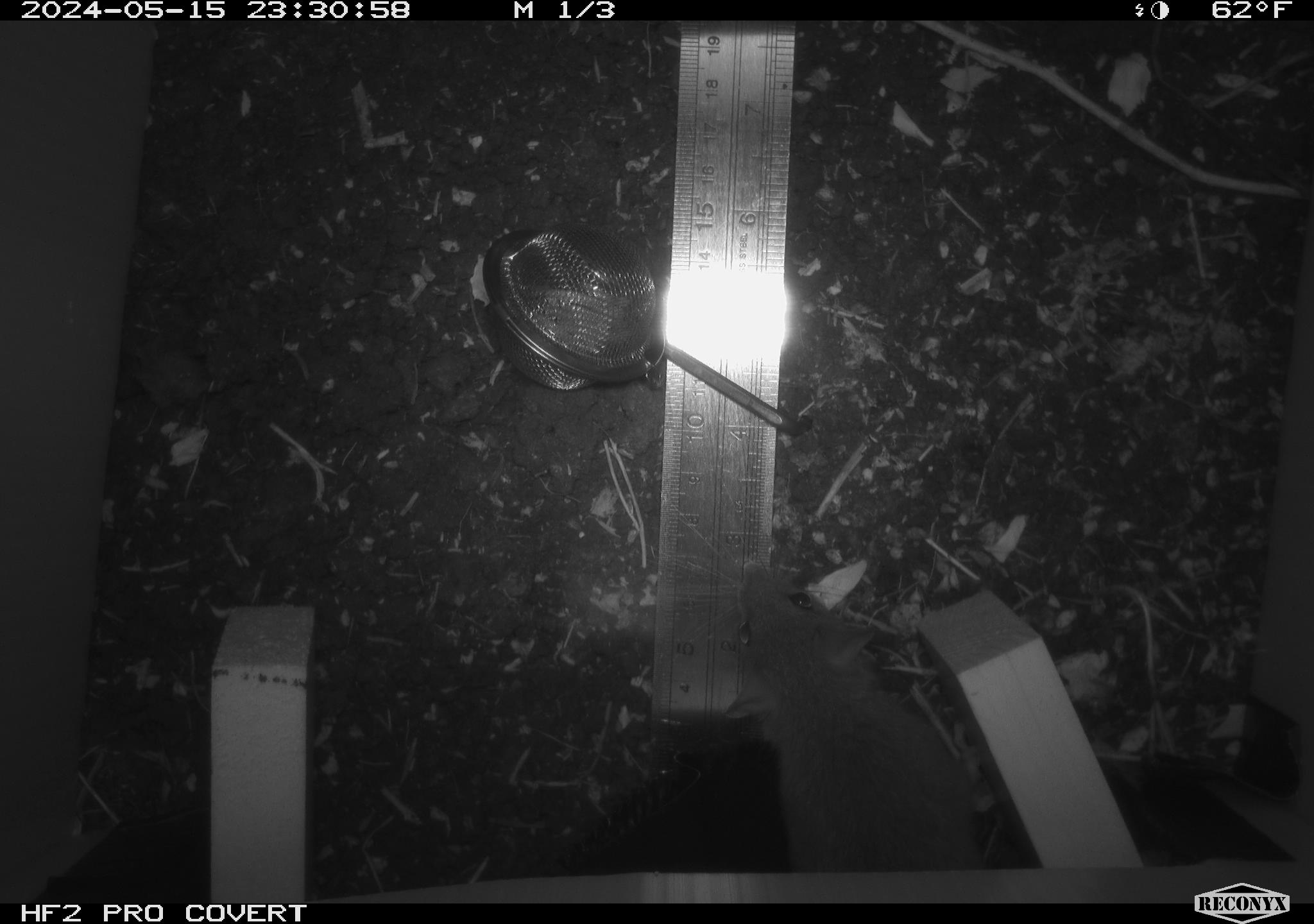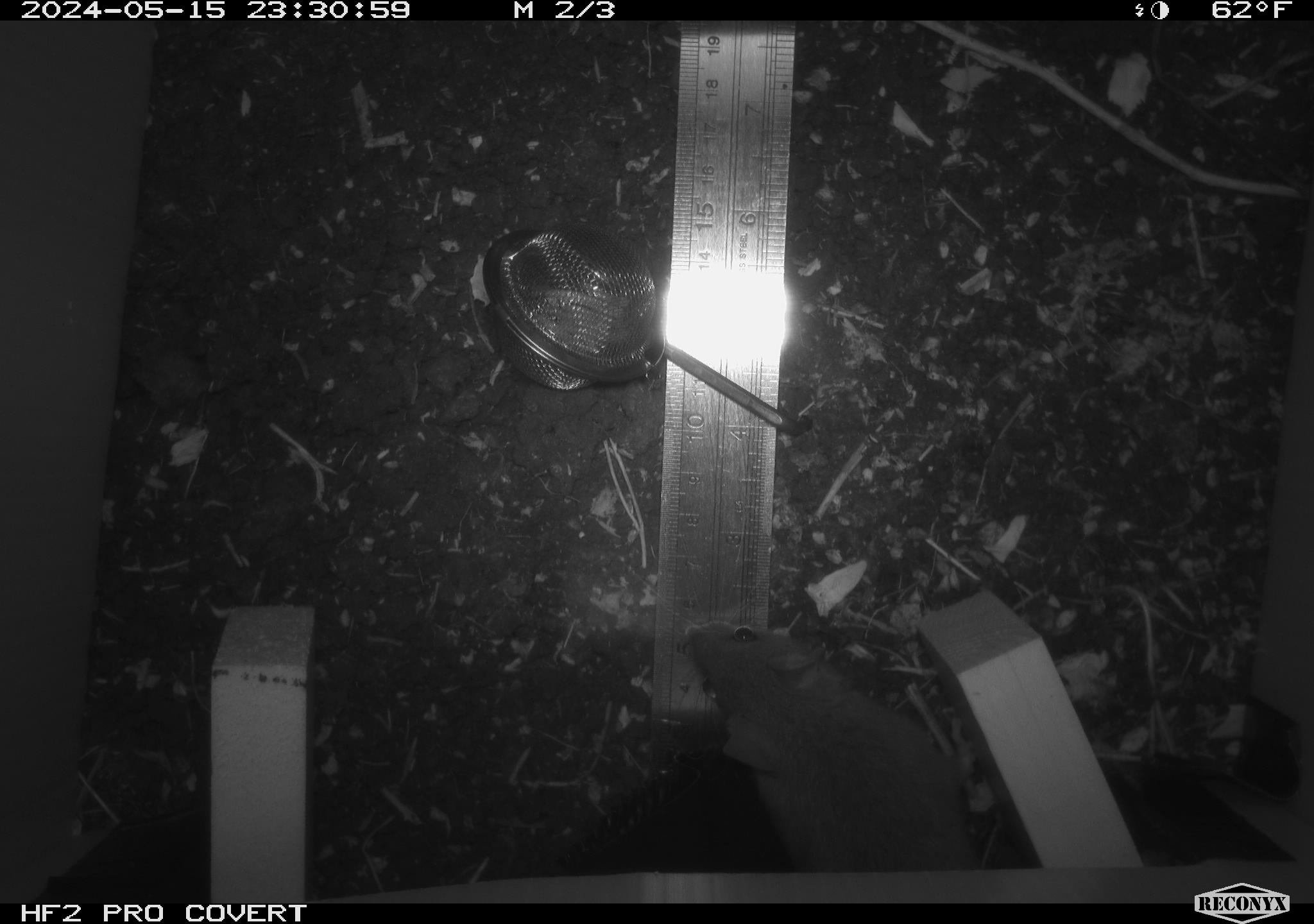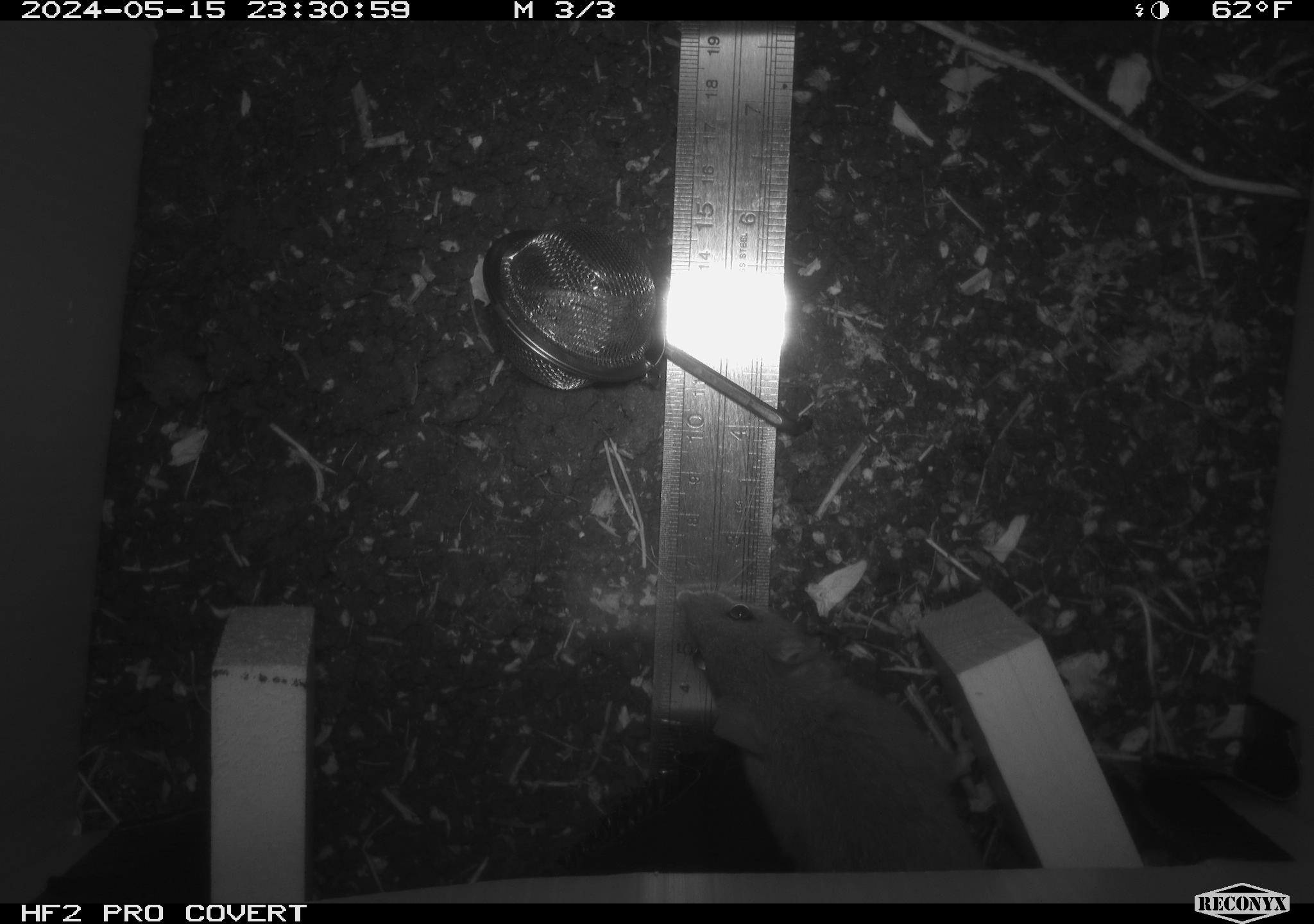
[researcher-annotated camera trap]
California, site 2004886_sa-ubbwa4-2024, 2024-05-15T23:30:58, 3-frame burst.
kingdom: Animalia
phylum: Chordata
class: Mammalia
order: Rodentia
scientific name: Rodentia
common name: woodrat or rat or mouse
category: woodrat or rat or mouse species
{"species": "woodrat or rat or mouse species (woodrat or rat or mouse) (Rodentia)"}